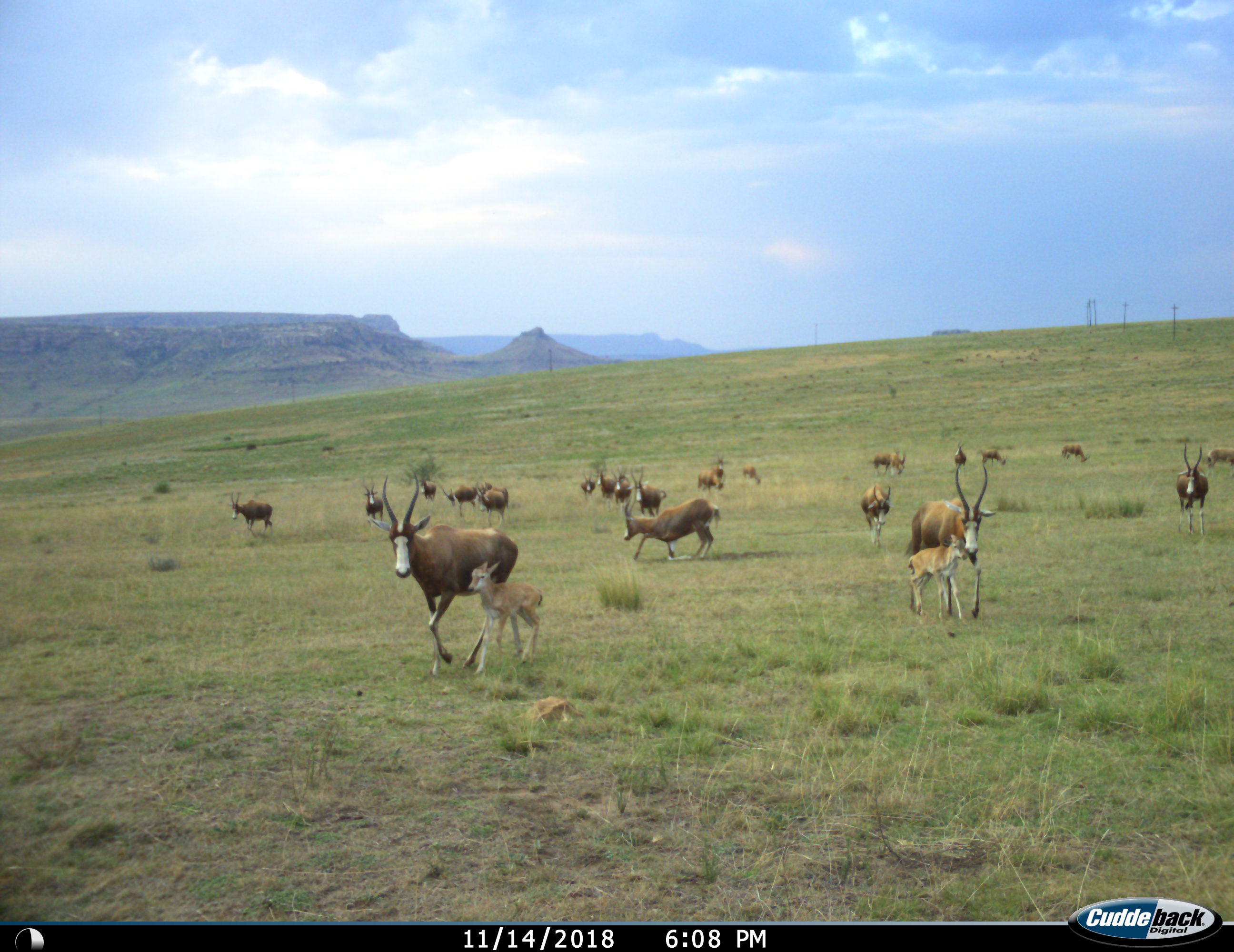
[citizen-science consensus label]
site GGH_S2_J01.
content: unidentified animal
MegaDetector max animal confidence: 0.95